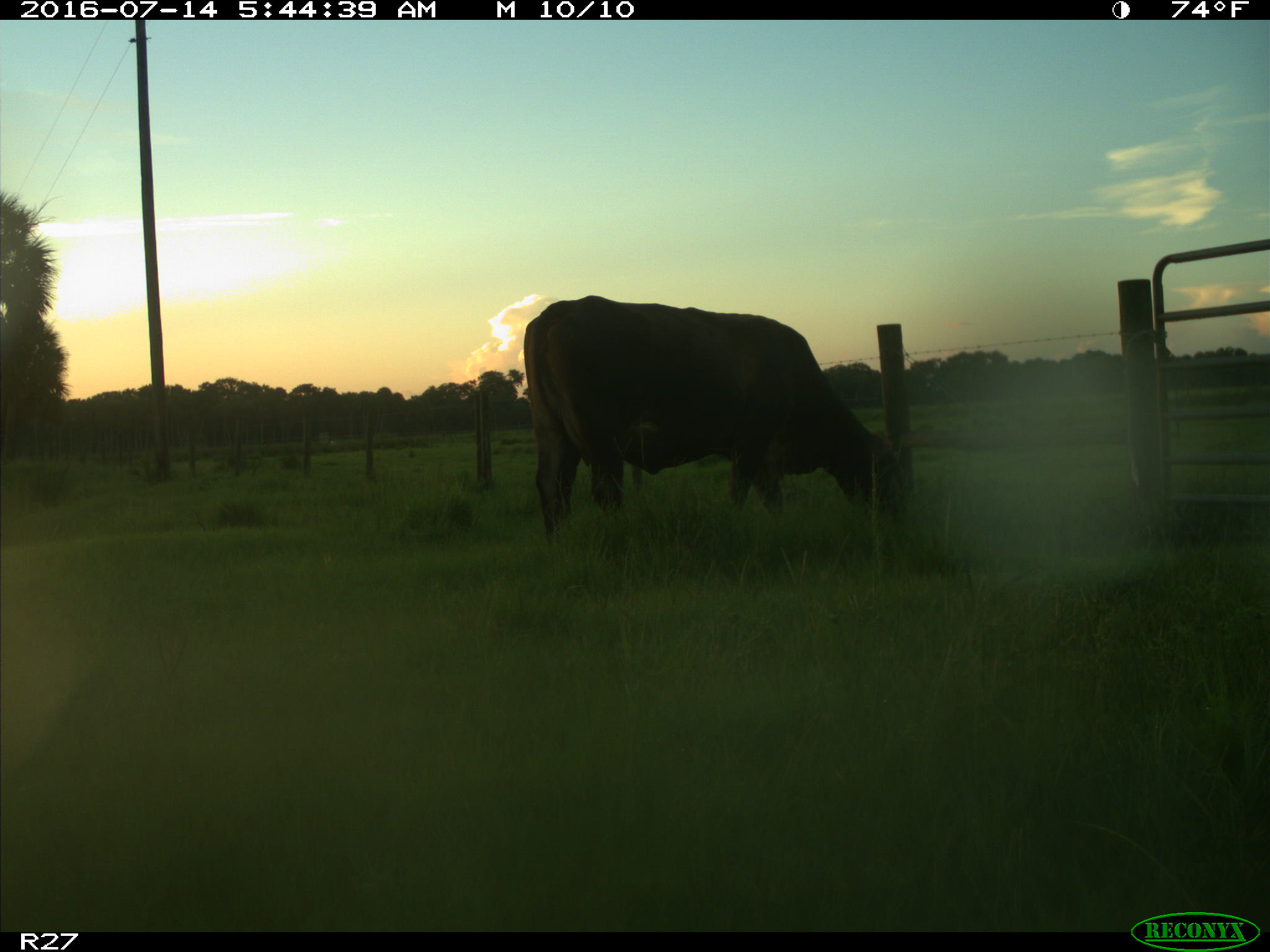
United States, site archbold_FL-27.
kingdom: Animalia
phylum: Chordata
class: Mammalia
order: Artiodactyla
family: Bovidae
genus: Bos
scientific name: Bos taurus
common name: domestic cow